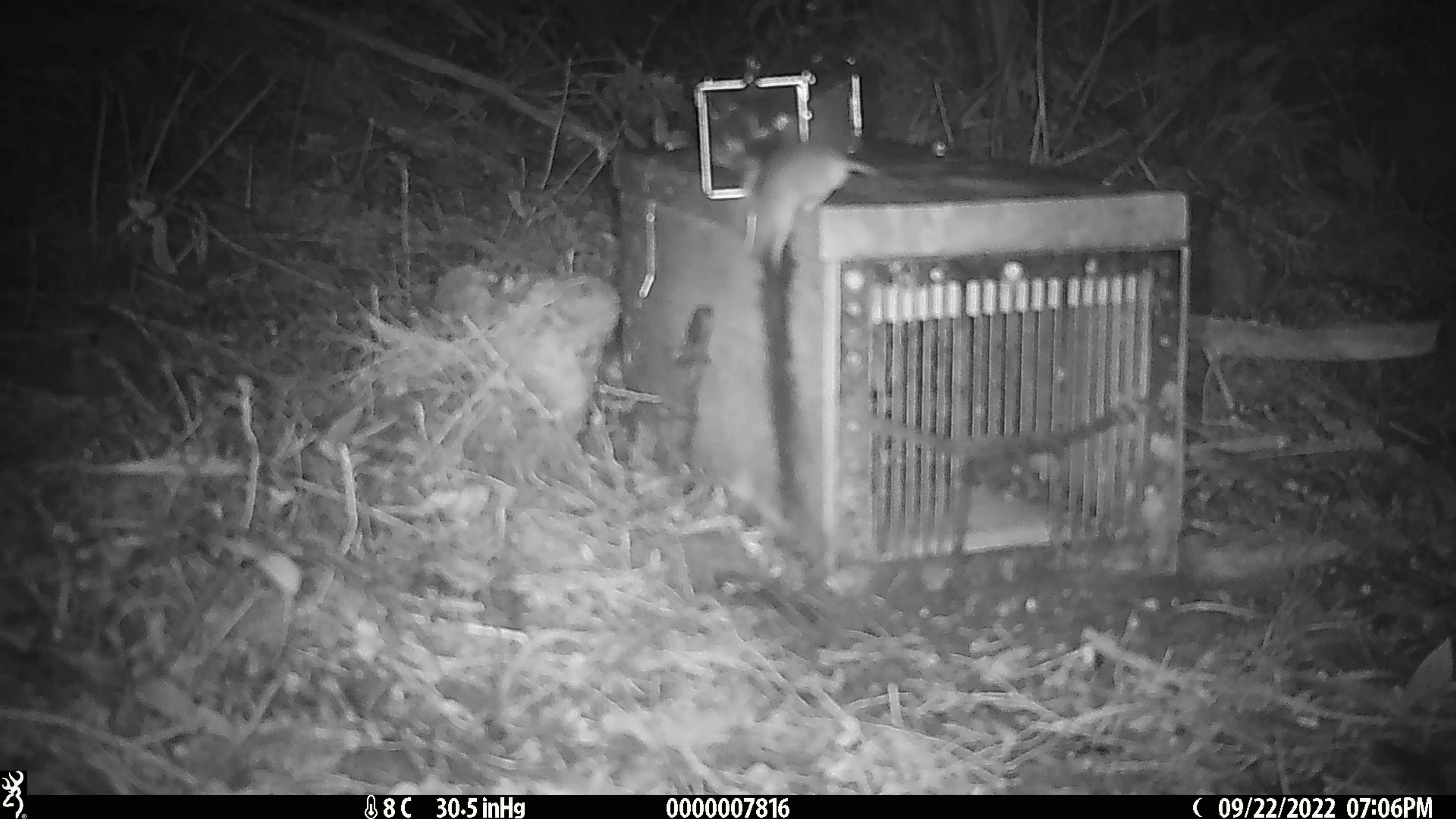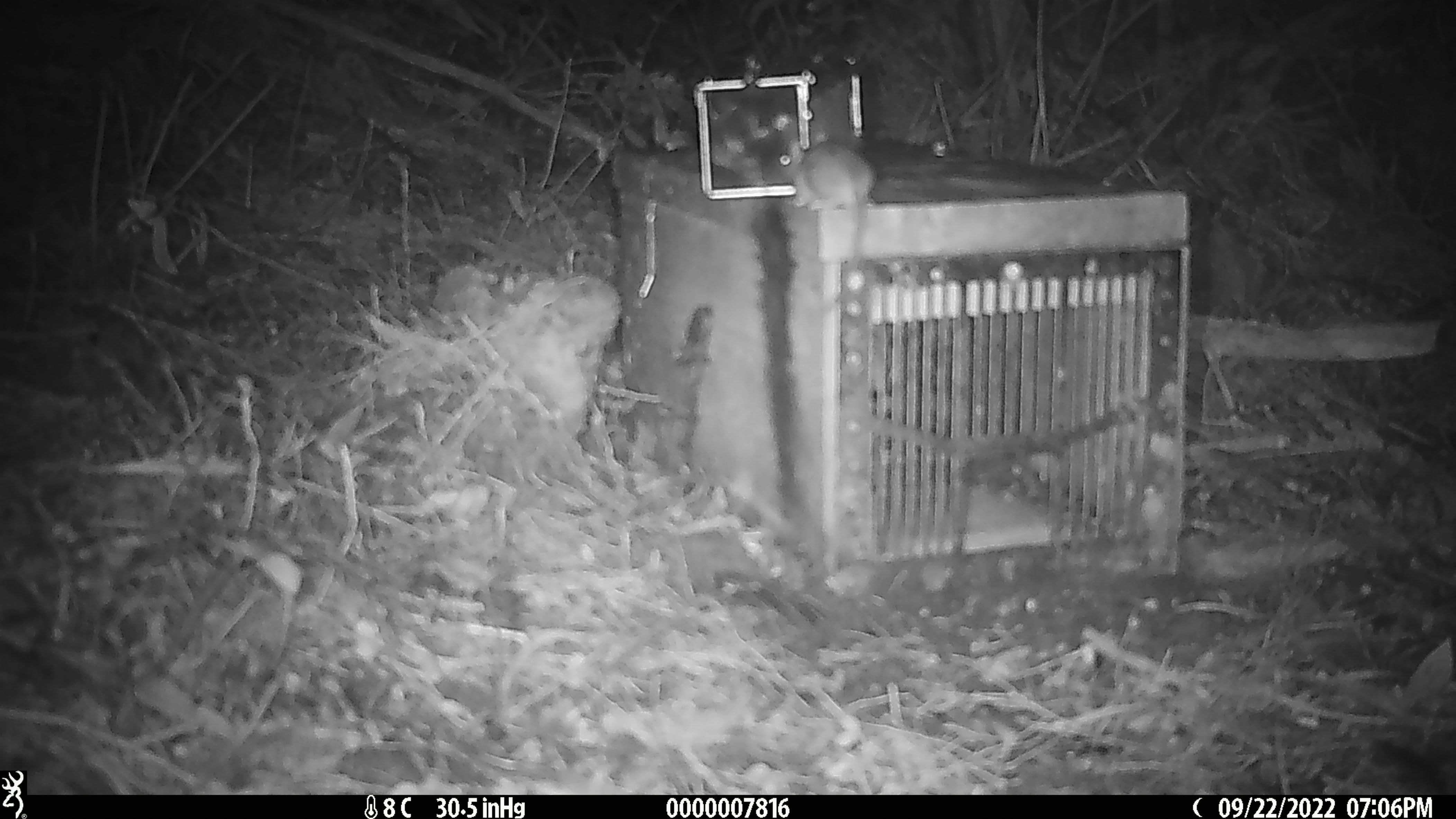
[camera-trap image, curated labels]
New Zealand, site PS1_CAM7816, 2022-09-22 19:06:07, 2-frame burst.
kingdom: Animalia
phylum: Chordata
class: Mammalia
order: Rodentia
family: Muridae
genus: Mus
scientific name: Mus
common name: mouse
Mouse (Mus).